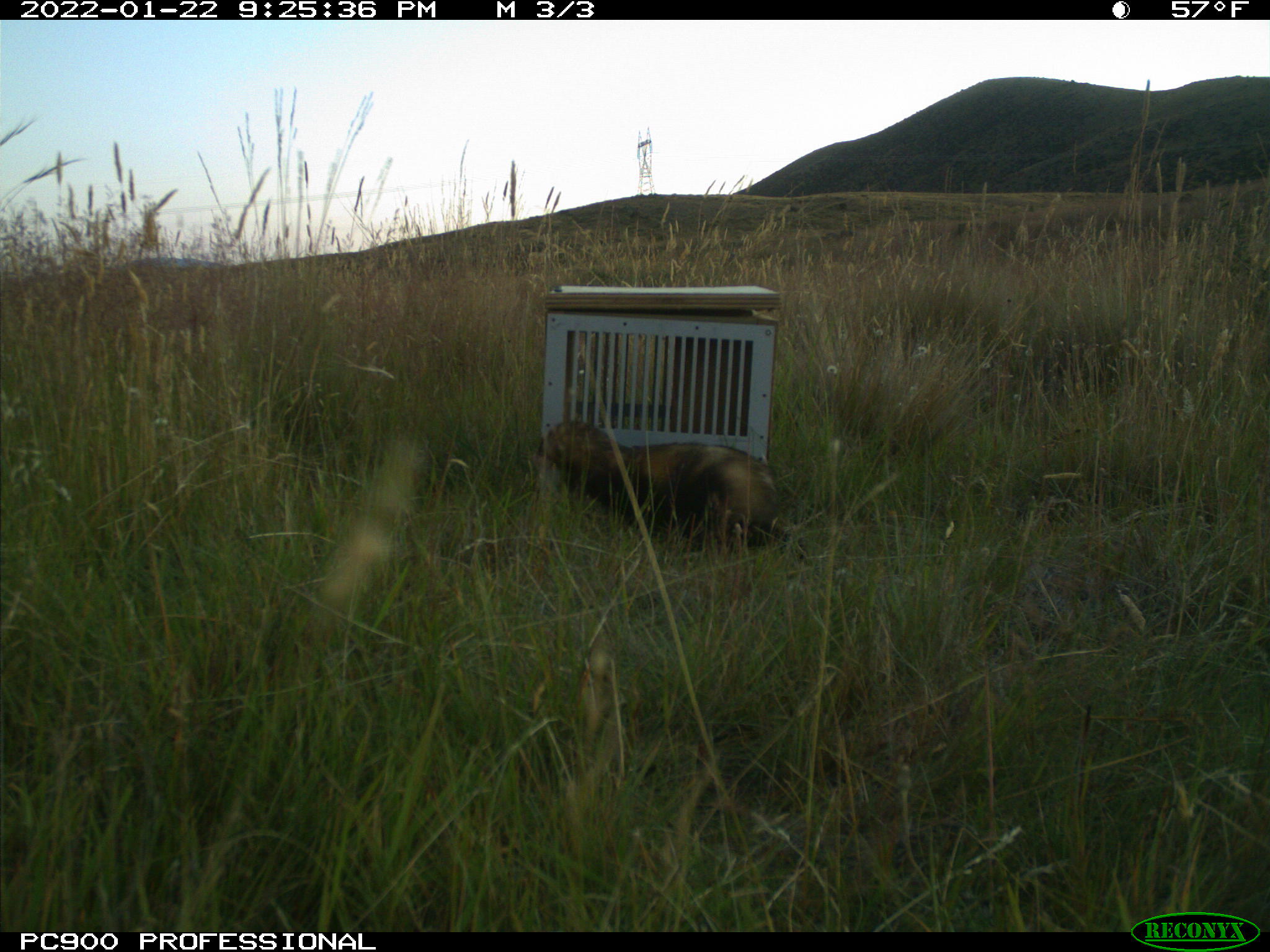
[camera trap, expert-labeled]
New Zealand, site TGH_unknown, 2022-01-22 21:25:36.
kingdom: Animalia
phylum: Chordata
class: Mammalia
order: Carnivora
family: Mustelidae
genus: Mustela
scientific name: Mustela furo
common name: ferret